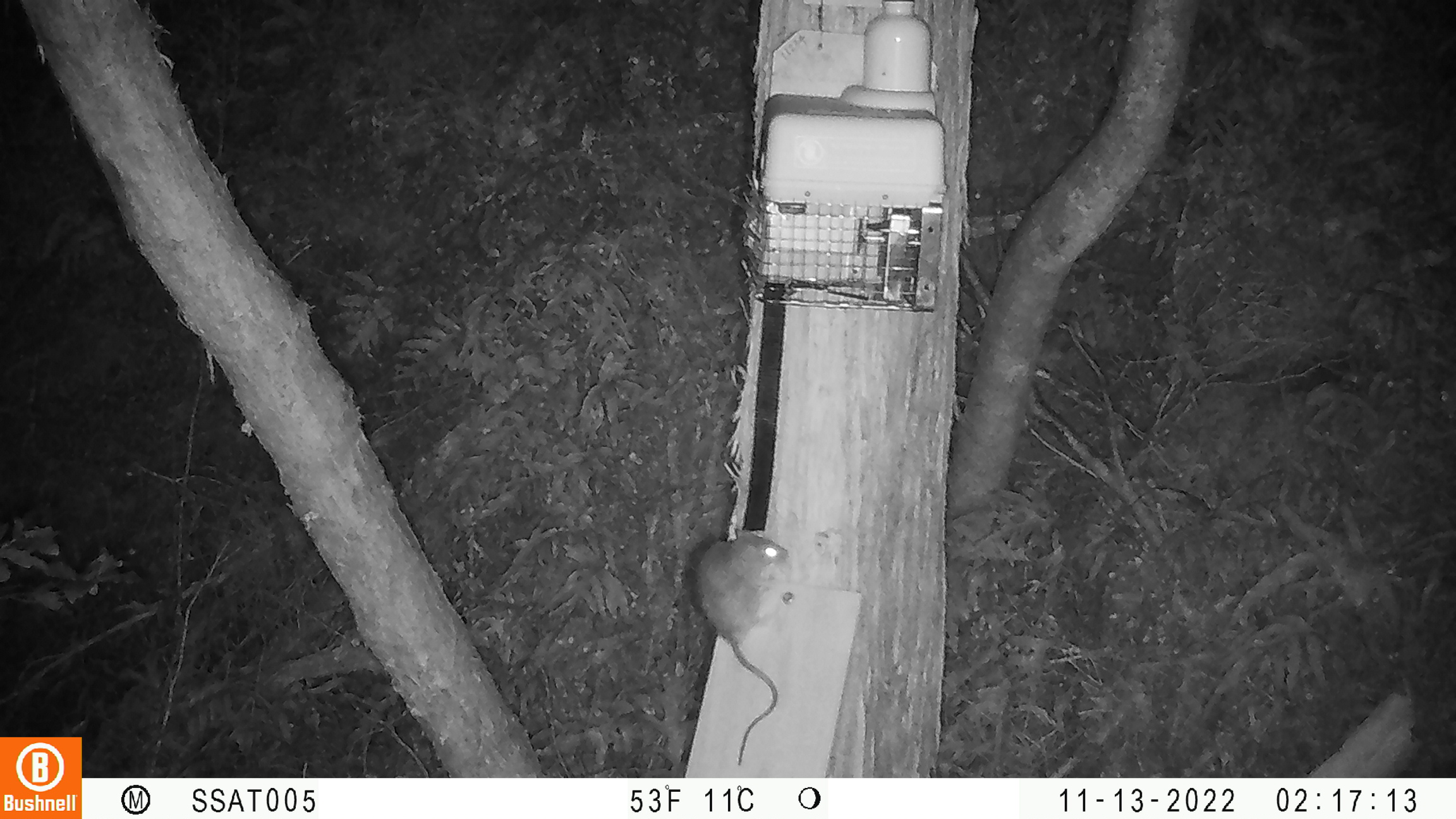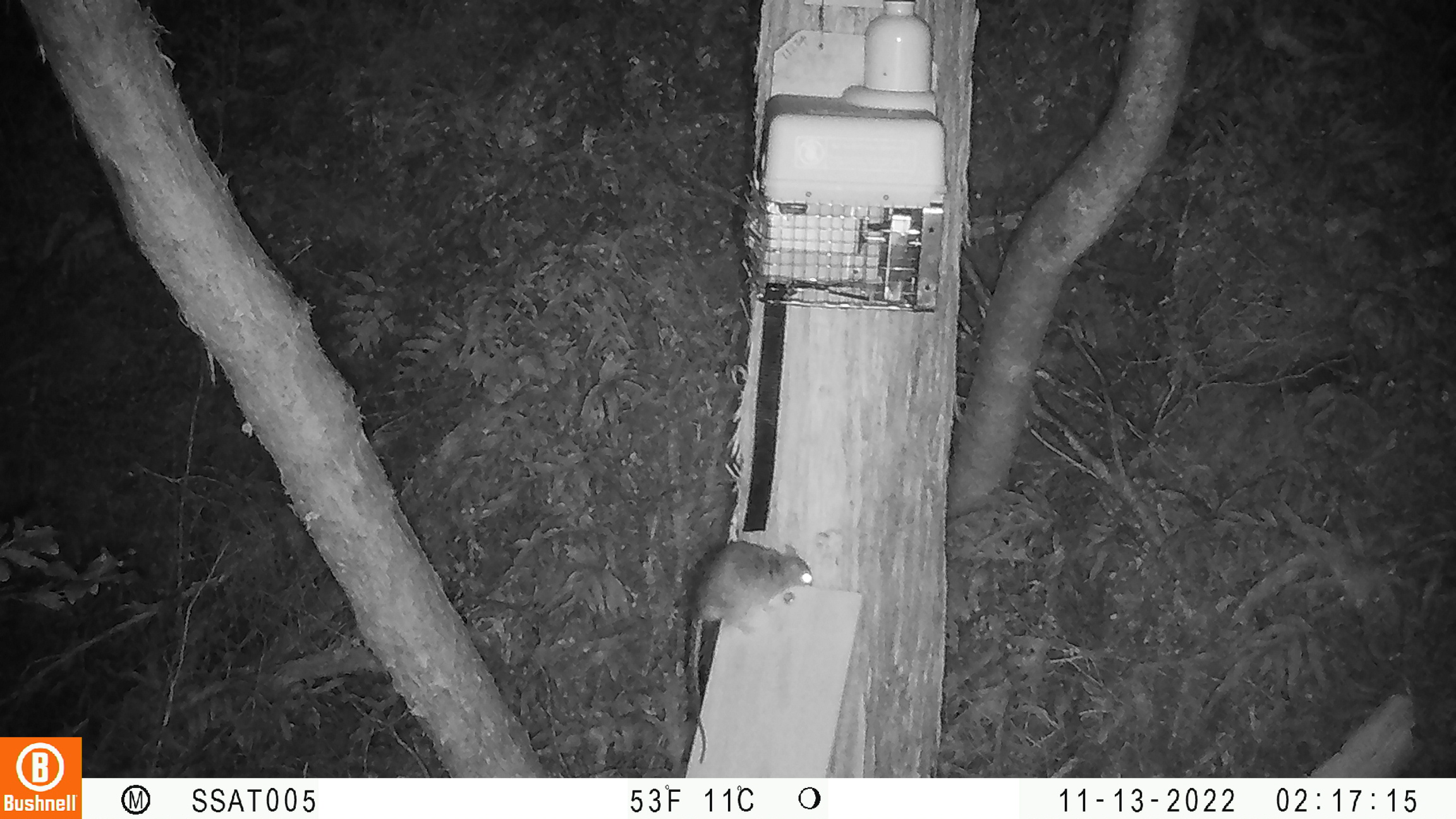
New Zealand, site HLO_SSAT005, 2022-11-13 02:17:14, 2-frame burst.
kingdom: Animalia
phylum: Chordata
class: Mammalia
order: Rodentia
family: Muridae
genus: Rattus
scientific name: Rattus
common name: rat